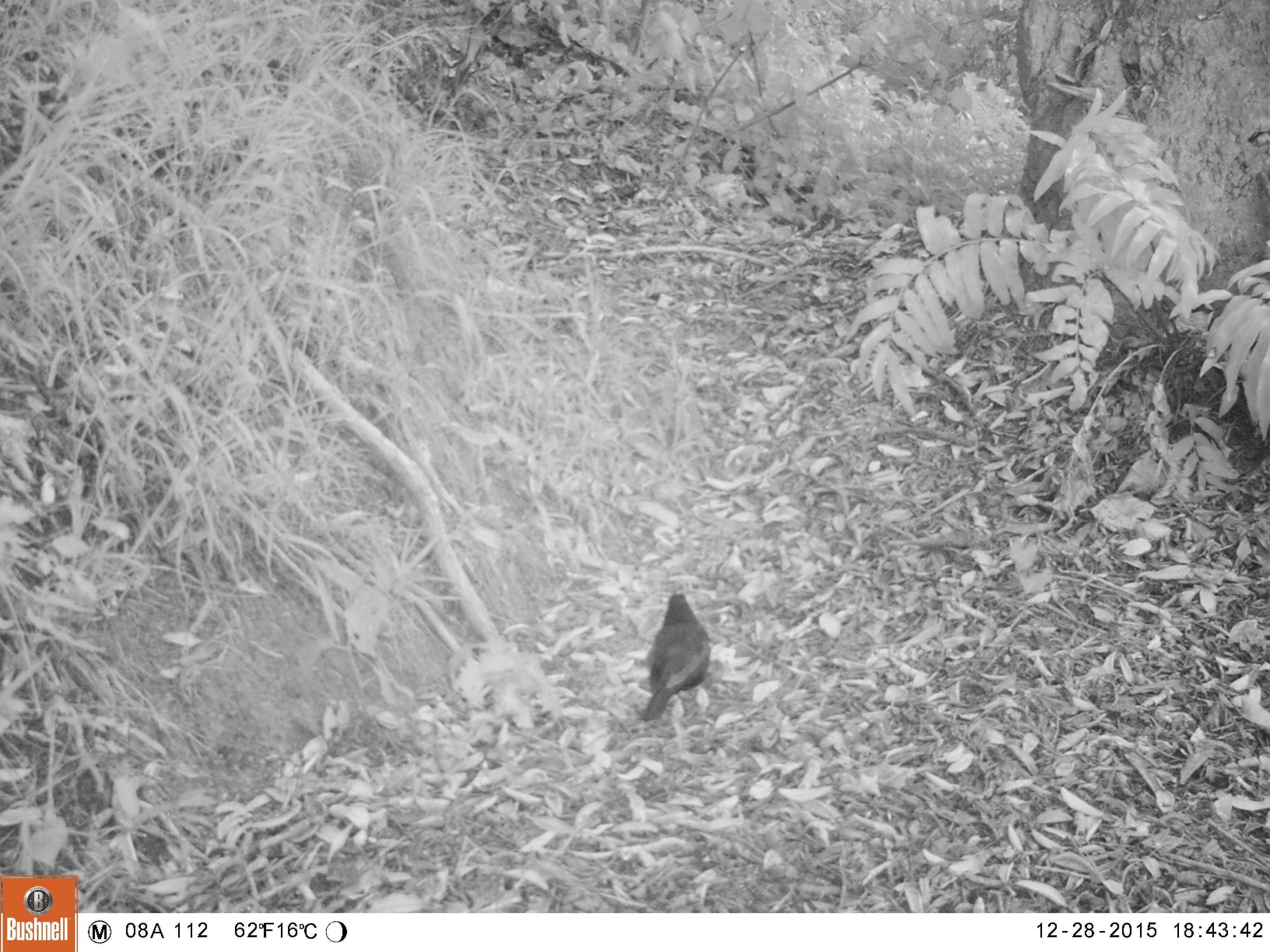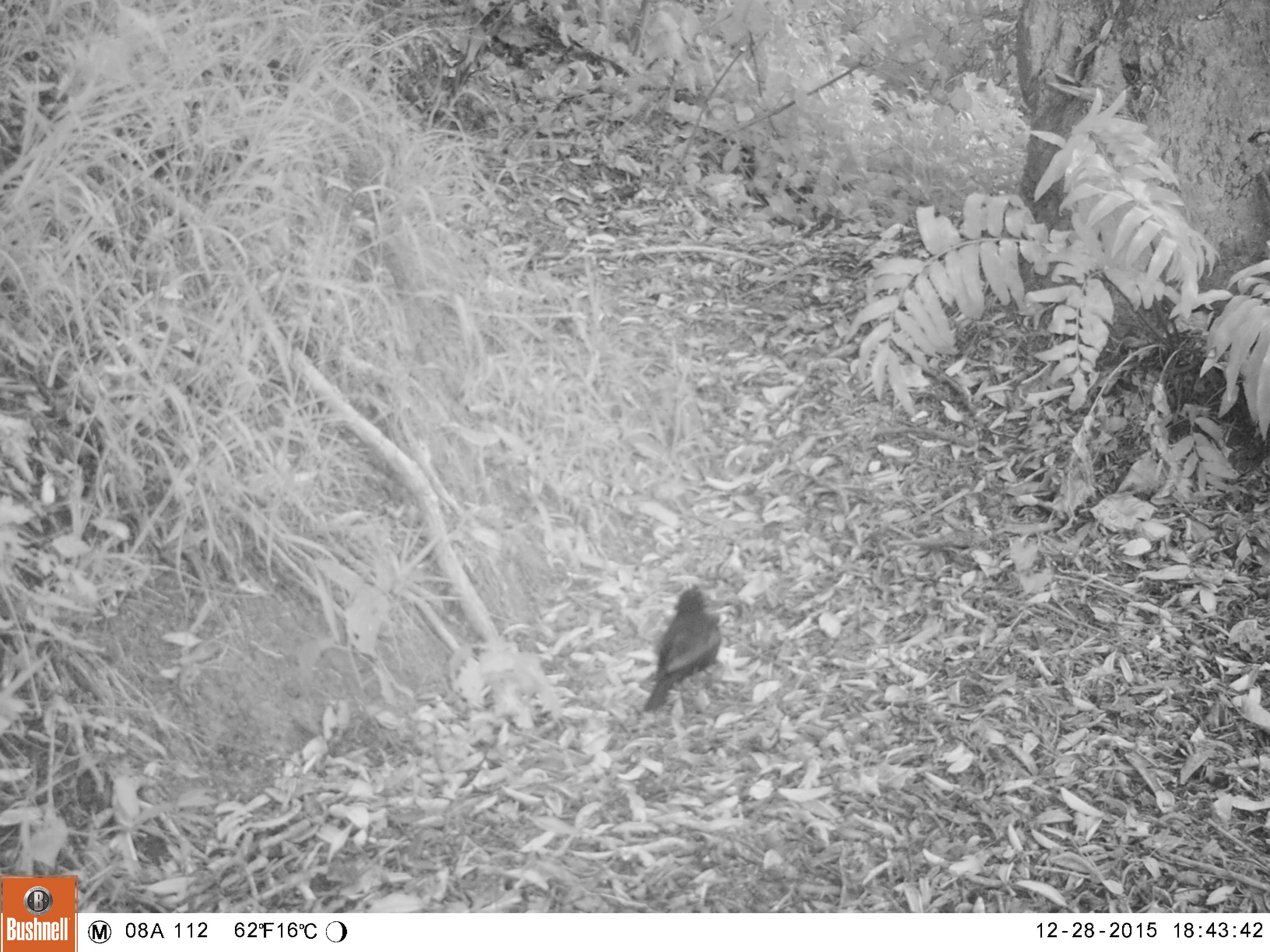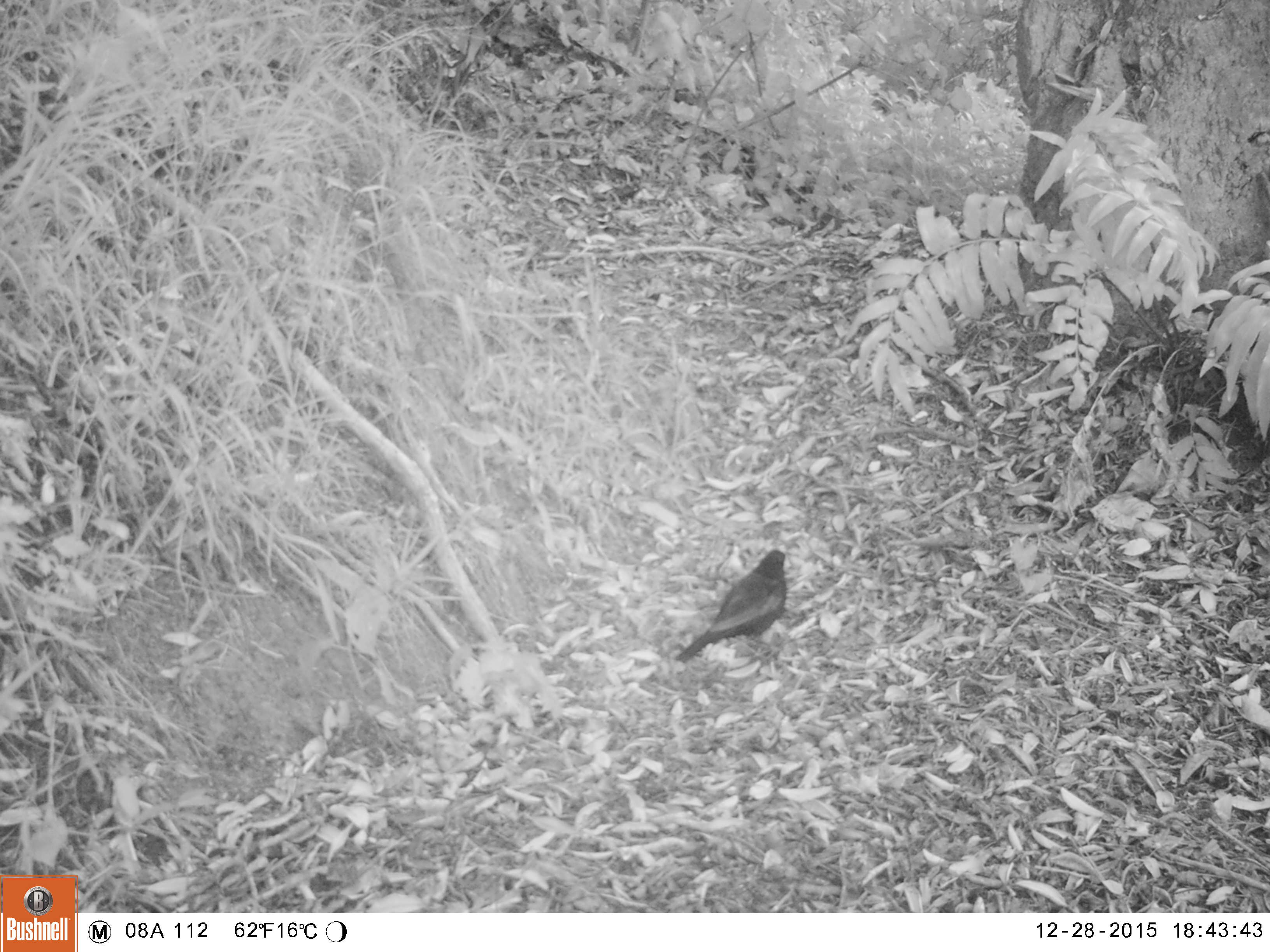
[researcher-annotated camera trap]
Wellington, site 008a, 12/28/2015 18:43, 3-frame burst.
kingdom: Animalia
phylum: Chordata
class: Aves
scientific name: Aves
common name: bird